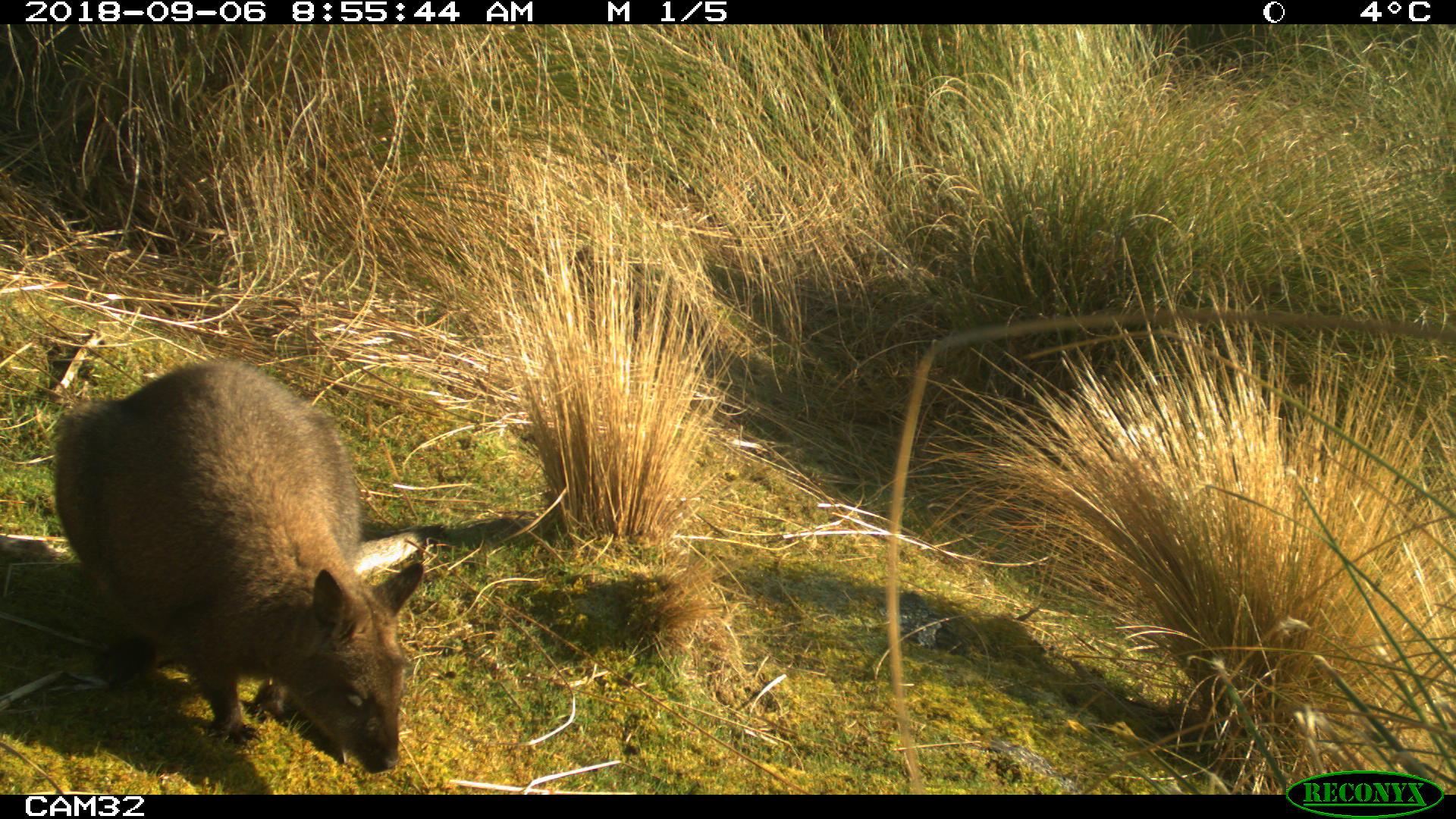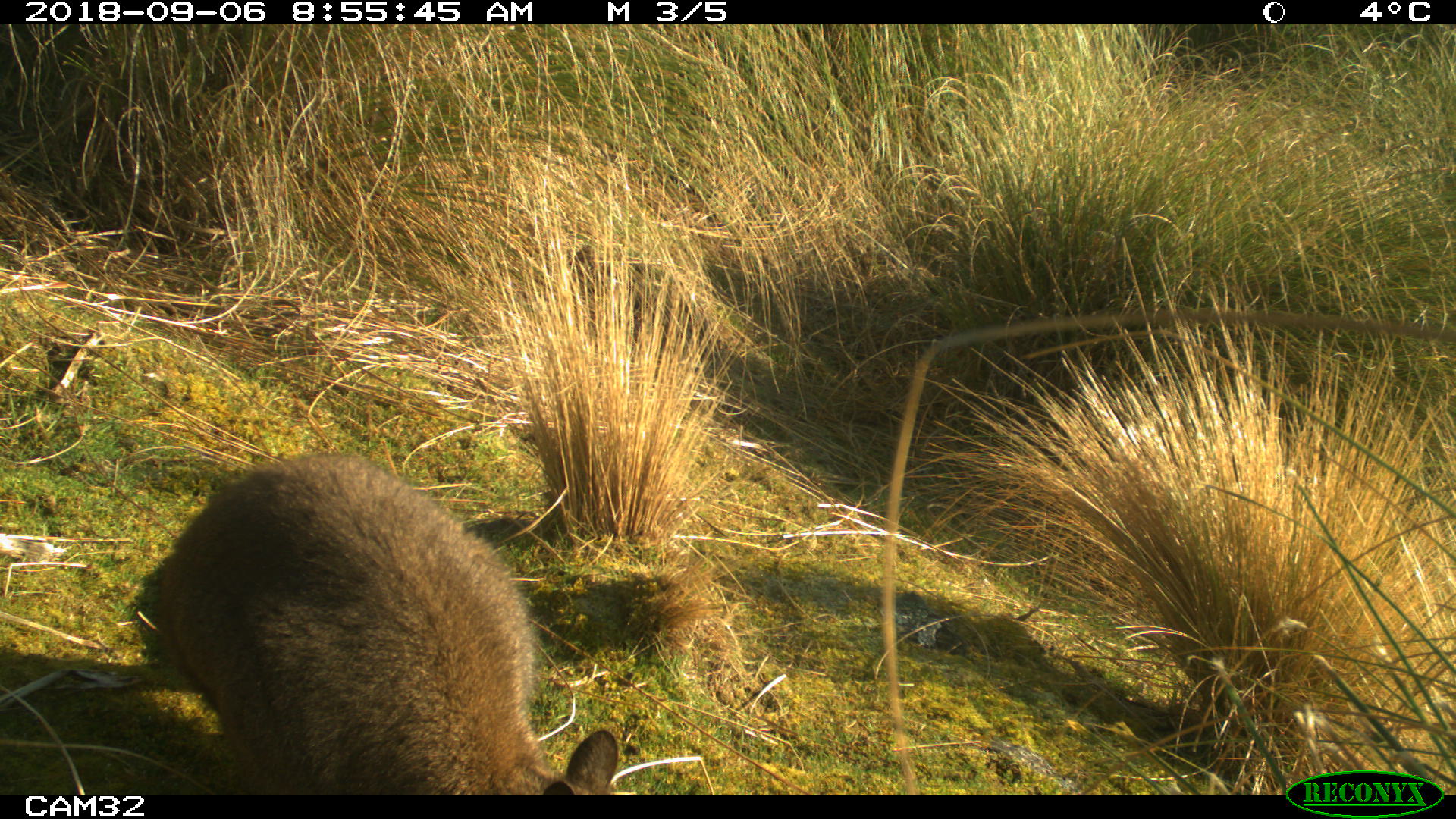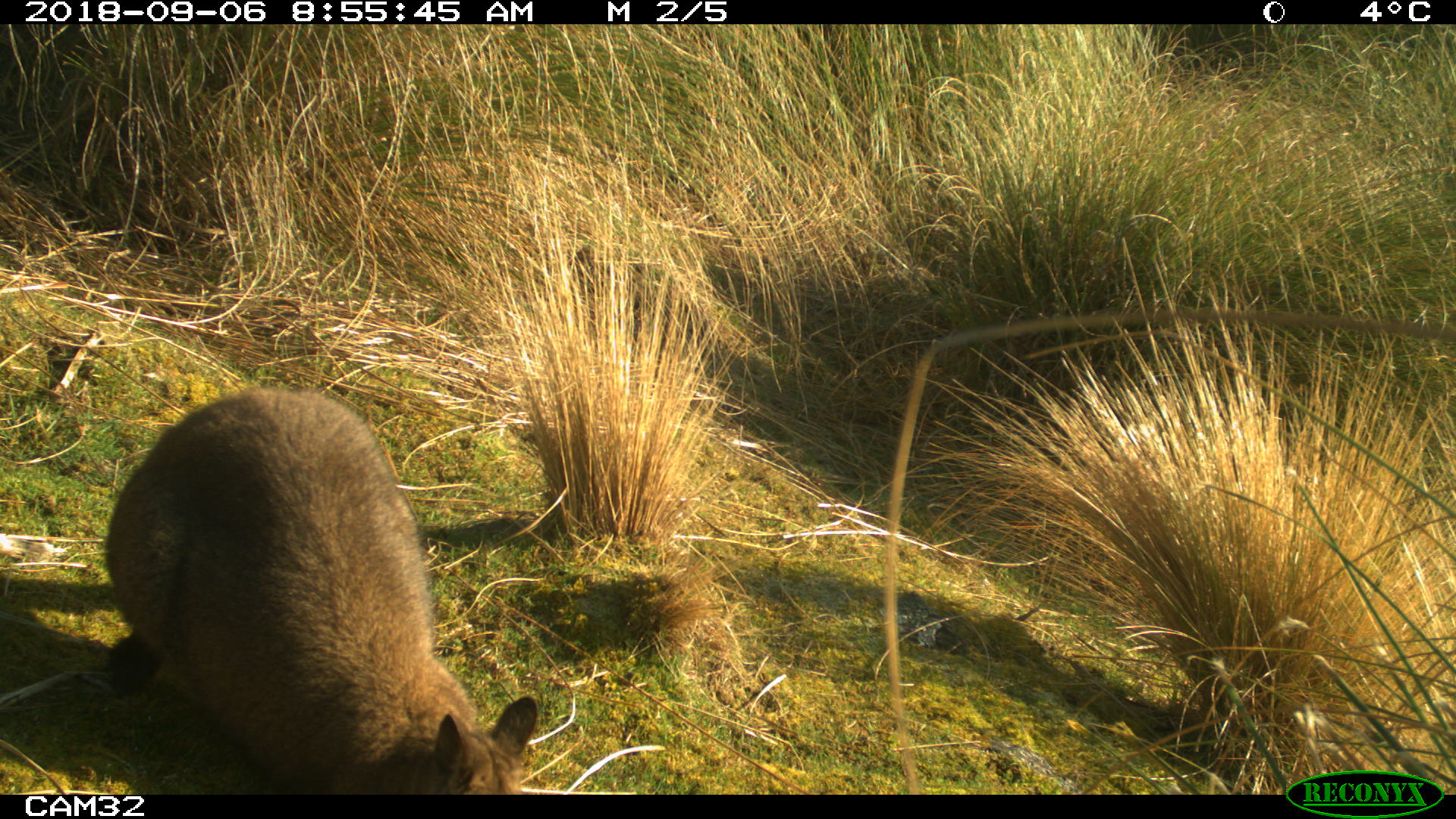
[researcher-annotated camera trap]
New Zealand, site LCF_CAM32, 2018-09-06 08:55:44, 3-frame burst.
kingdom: Animalia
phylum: Chordata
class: Mammalia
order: Diprotodontia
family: Macropodidae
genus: Notamacropus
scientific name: Notamacropus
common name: wallaby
Wallaby (Notamacropus).